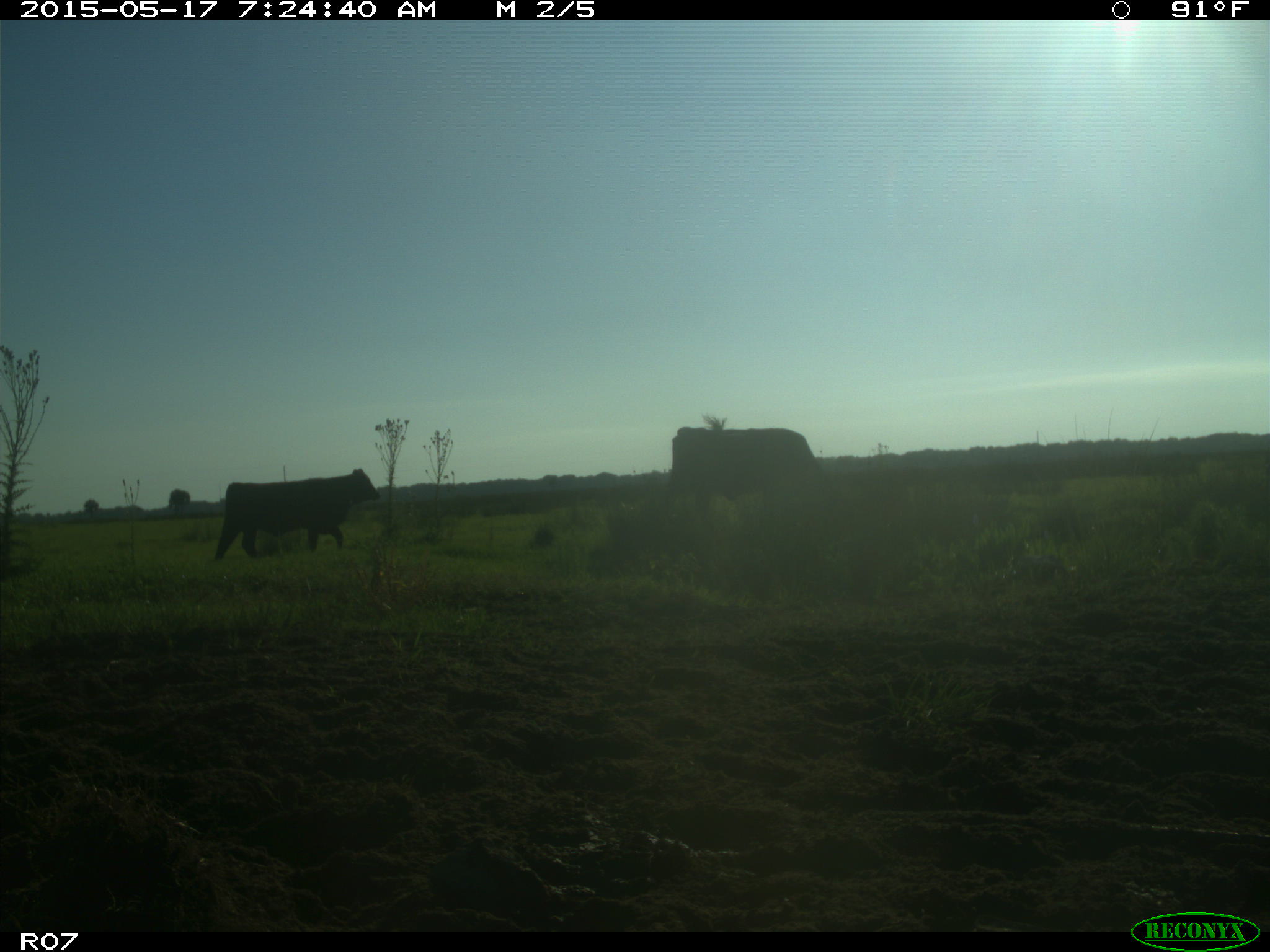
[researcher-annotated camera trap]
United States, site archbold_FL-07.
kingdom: Animalia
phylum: Chordata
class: Mammalia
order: Artiodactyla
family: Bovidae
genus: Bos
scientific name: Bos taurus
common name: domestic cow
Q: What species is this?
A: Bos taurus (domestic cow).